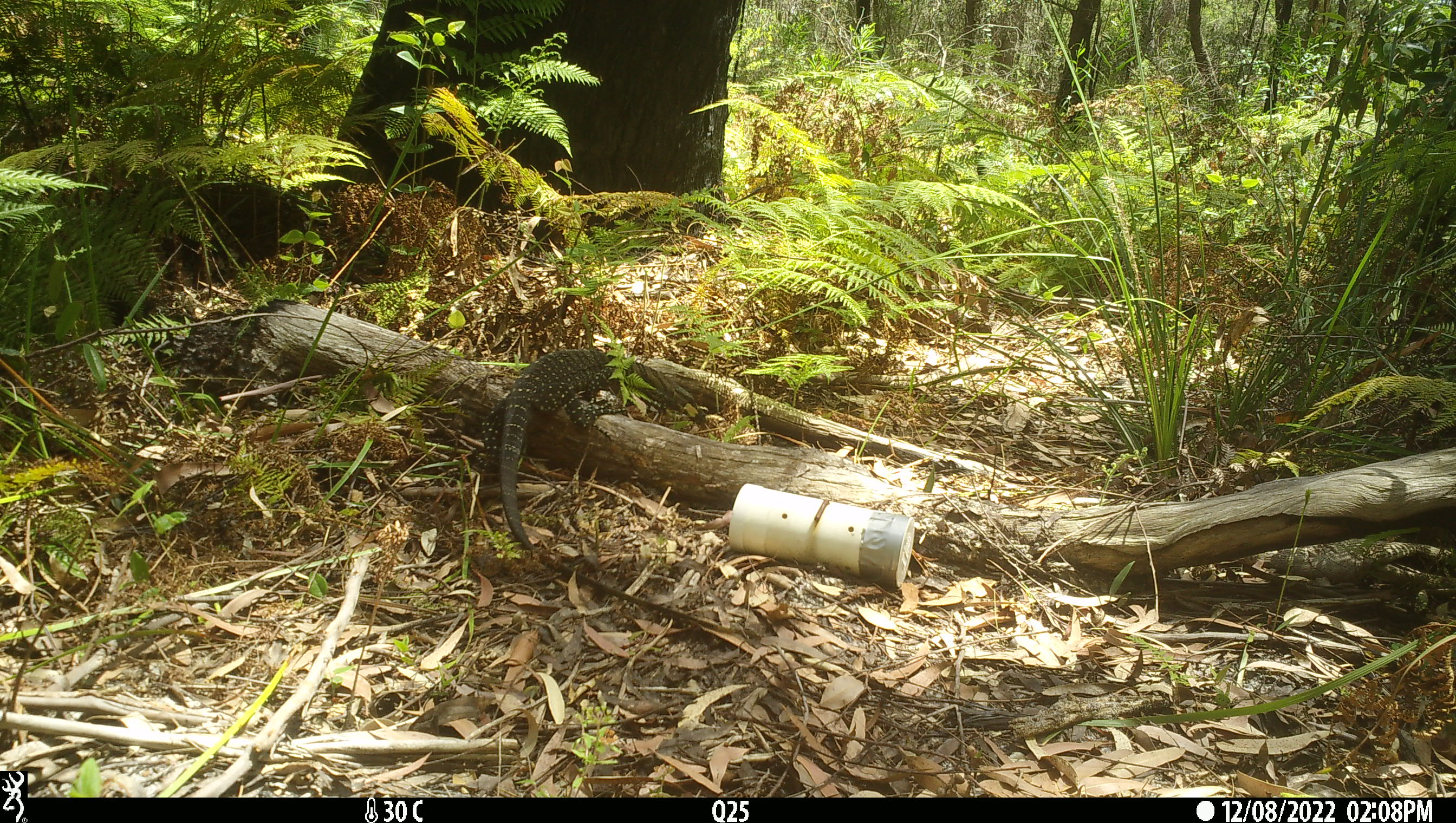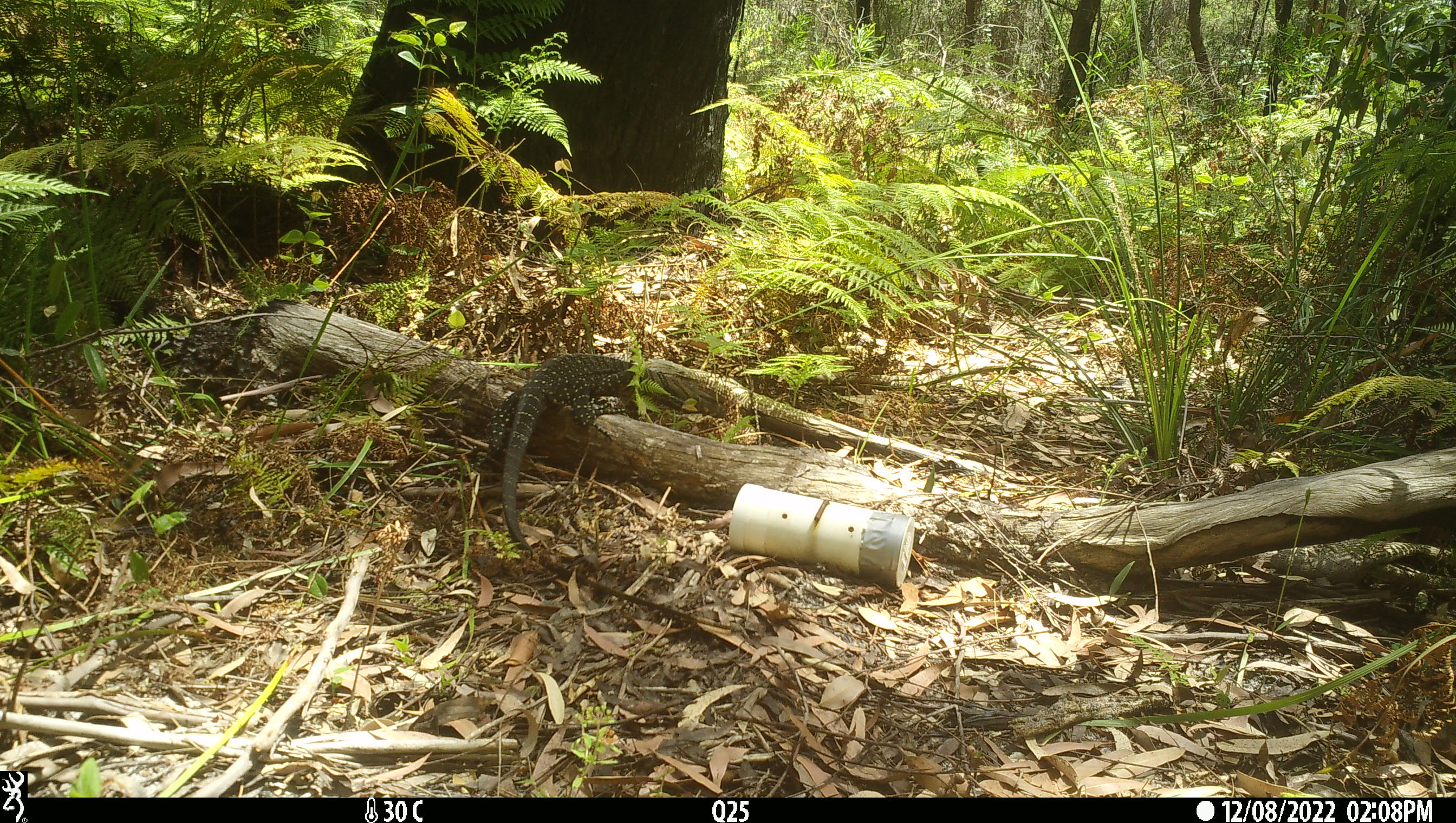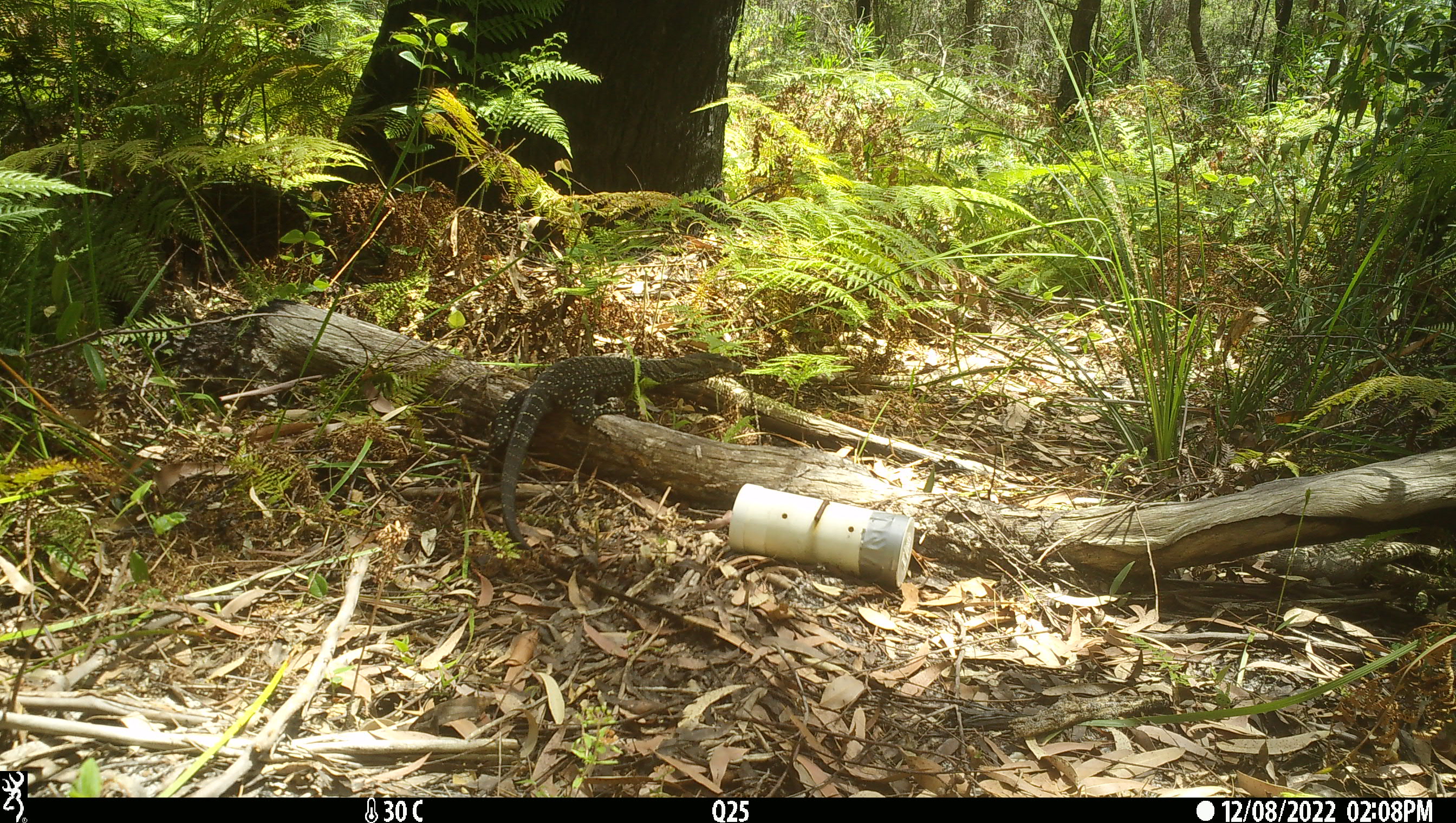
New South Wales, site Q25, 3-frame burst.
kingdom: Animalia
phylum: Chordata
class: Reptilia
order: Squamata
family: Varanidae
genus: Varanus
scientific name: Varanus varius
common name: lace monitor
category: goanna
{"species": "goanna (lace monitor) (Varanus varius)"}